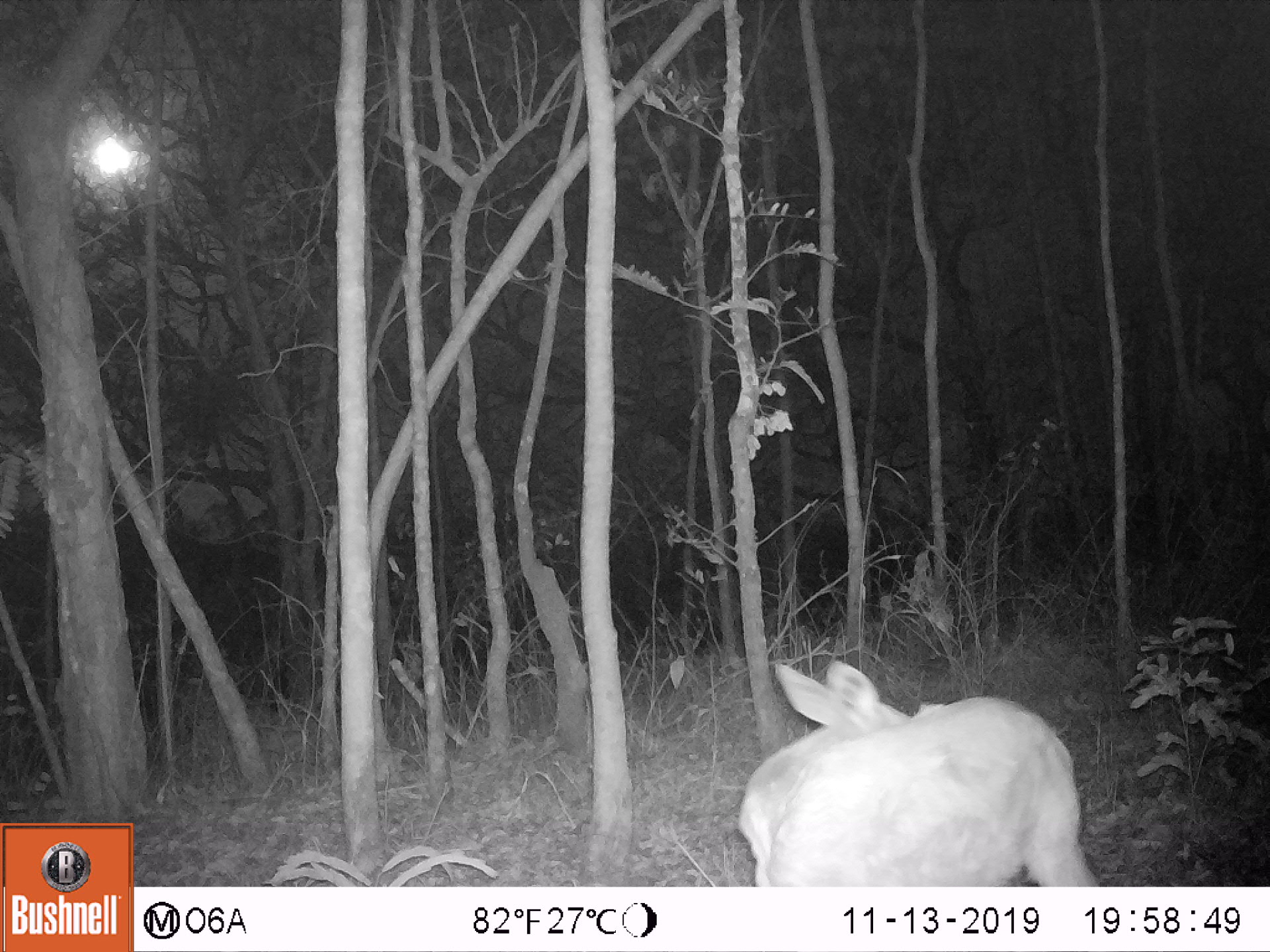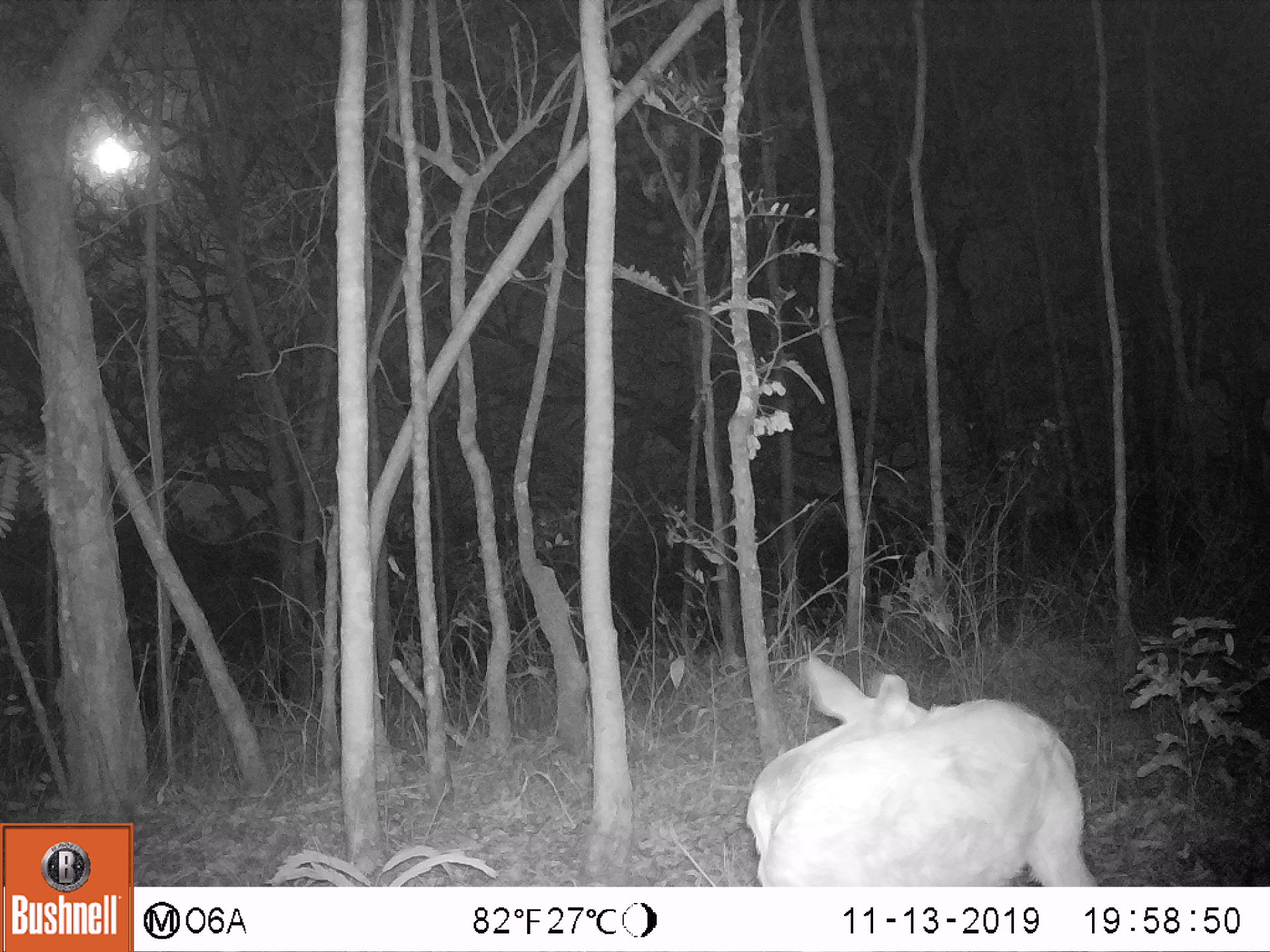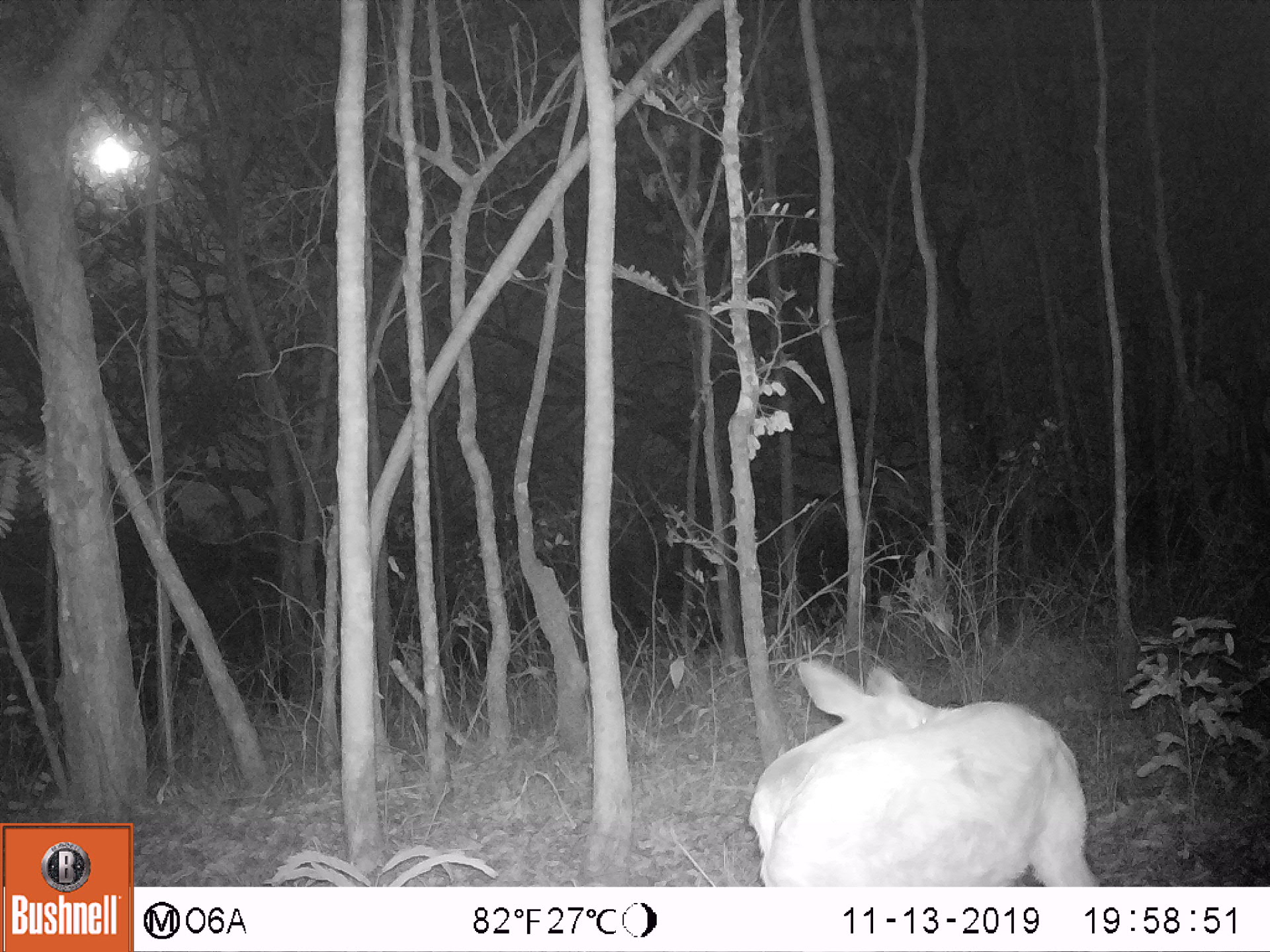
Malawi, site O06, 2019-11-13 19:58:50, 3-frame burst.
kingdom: Animalia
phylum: Chordata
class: Mammalia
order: Artiodactyla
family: Bovidae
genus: Tragelaphus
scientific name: Tragelaphus sylvaticus sylvaticus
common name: cape bushbuck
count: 1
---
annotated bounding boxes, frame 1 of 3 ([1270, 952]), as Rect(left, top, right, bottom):
cape bushbuck: Rect(731, 652, 1103, 885)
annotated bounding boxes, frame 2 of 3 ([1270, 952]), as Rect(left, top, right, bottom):
cape bushbuck: Rect(738, 651, 1104, 885)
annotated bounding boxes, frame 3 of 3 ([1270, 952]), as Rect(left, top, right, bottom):
cape bushbuck: Rect(744, 650, 1107, 883)